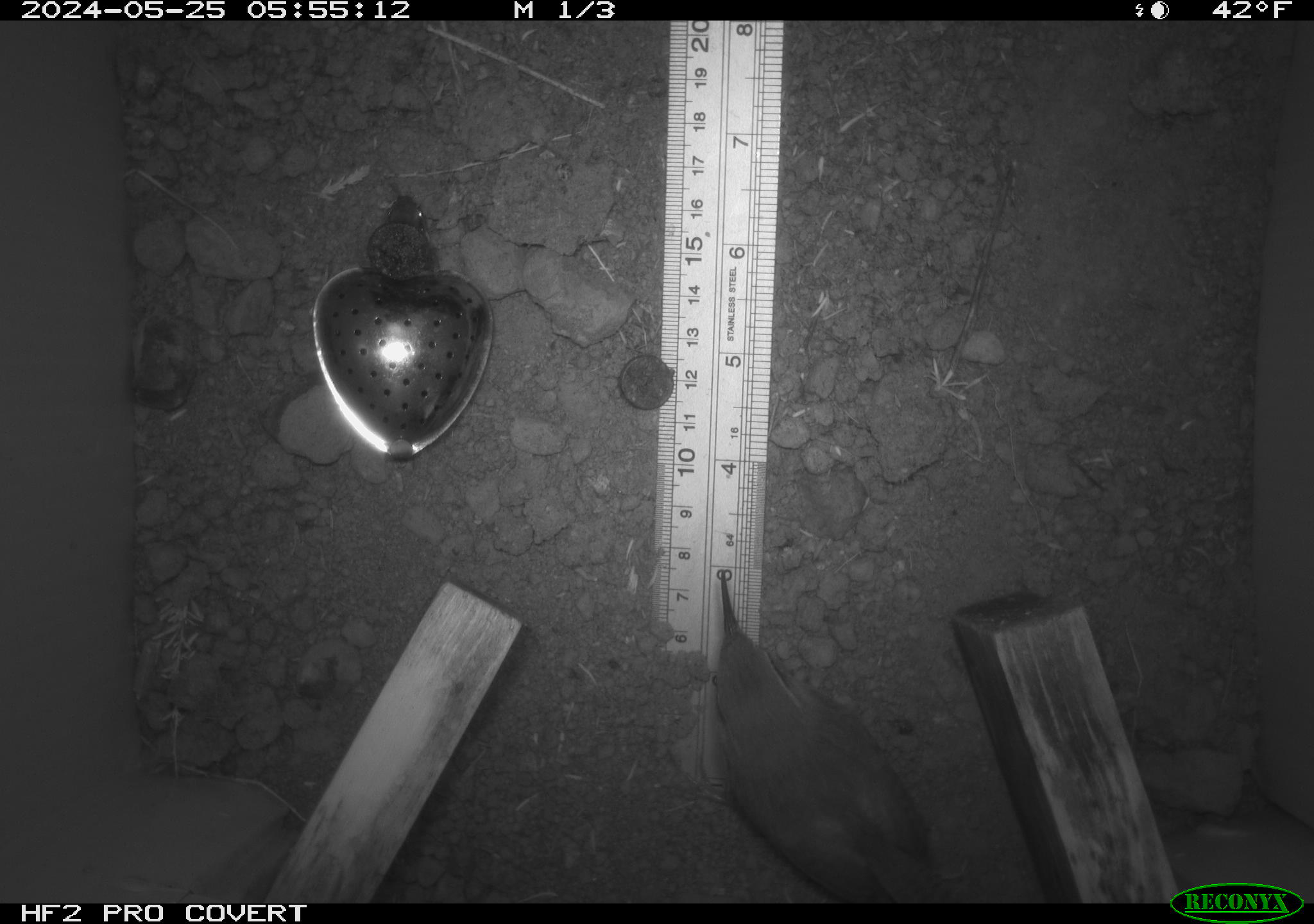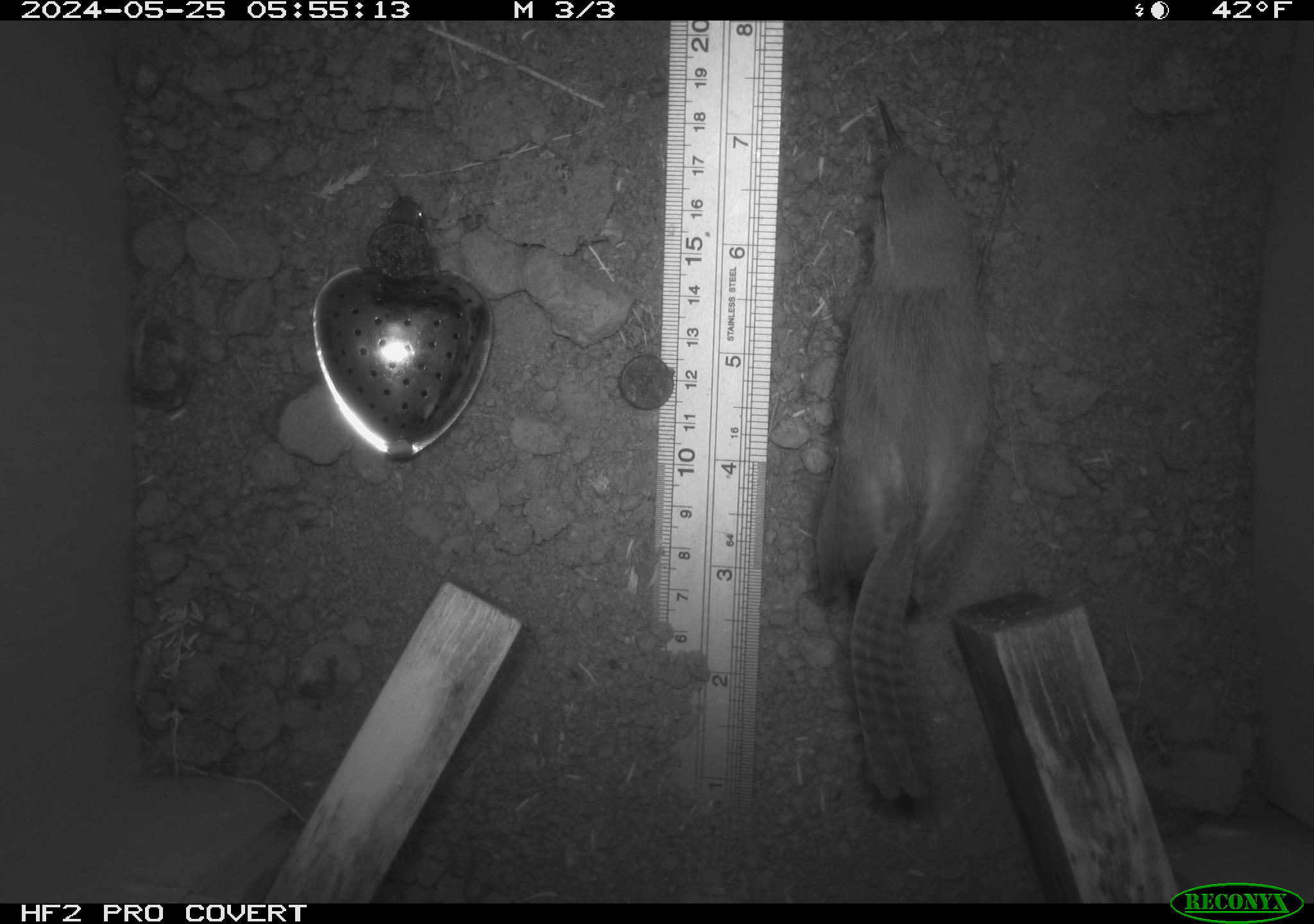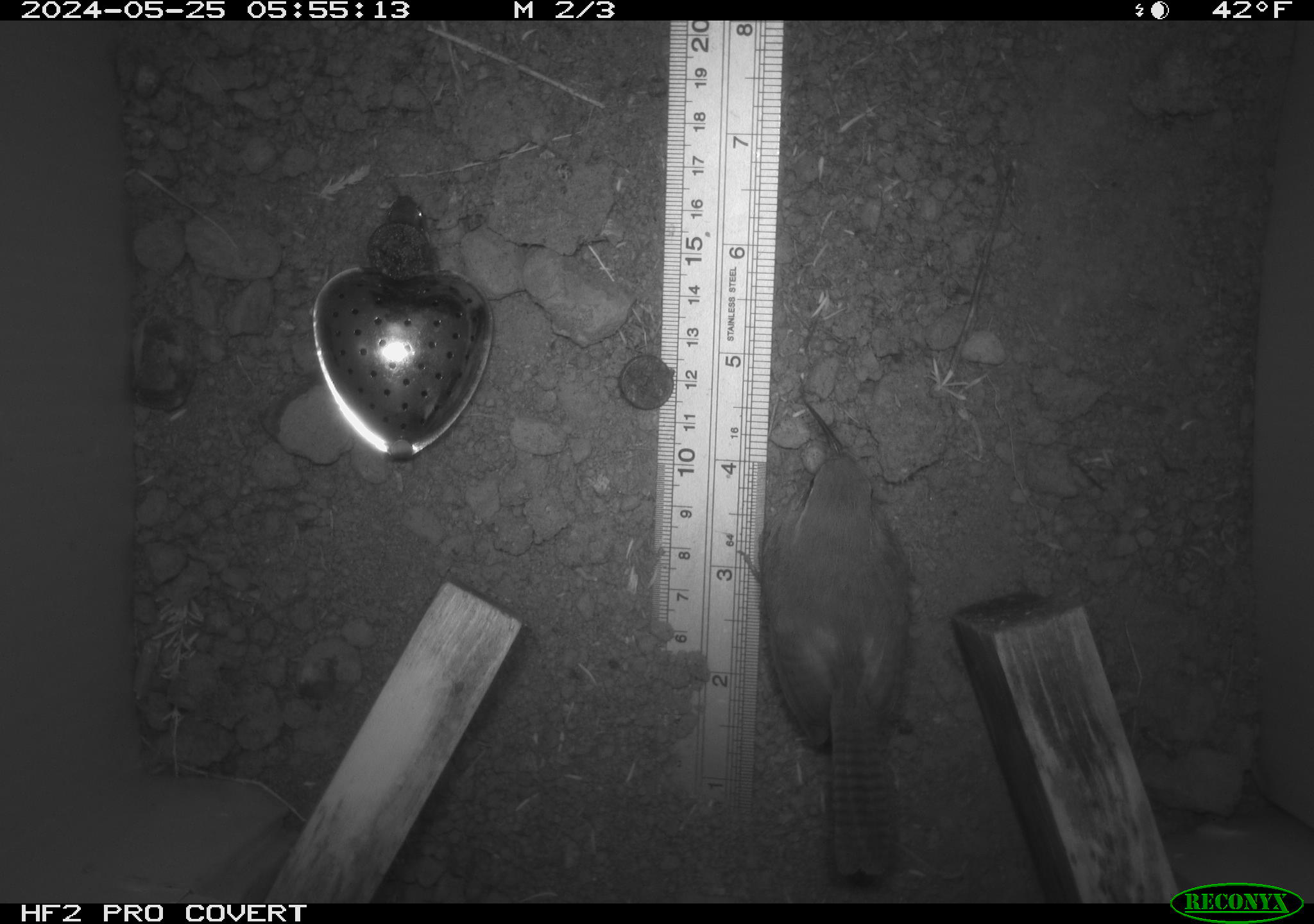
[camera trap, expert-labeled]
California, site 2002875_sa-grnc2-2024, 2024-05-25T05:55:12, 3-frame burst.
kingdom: Animalia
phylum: Chordata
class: Aves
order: Passeriformes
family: Troglodytidae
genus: Thryomanes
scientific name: Thryomanes bewickii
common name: bewick's wren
Bewick's wren (Thryomanes bewickii).